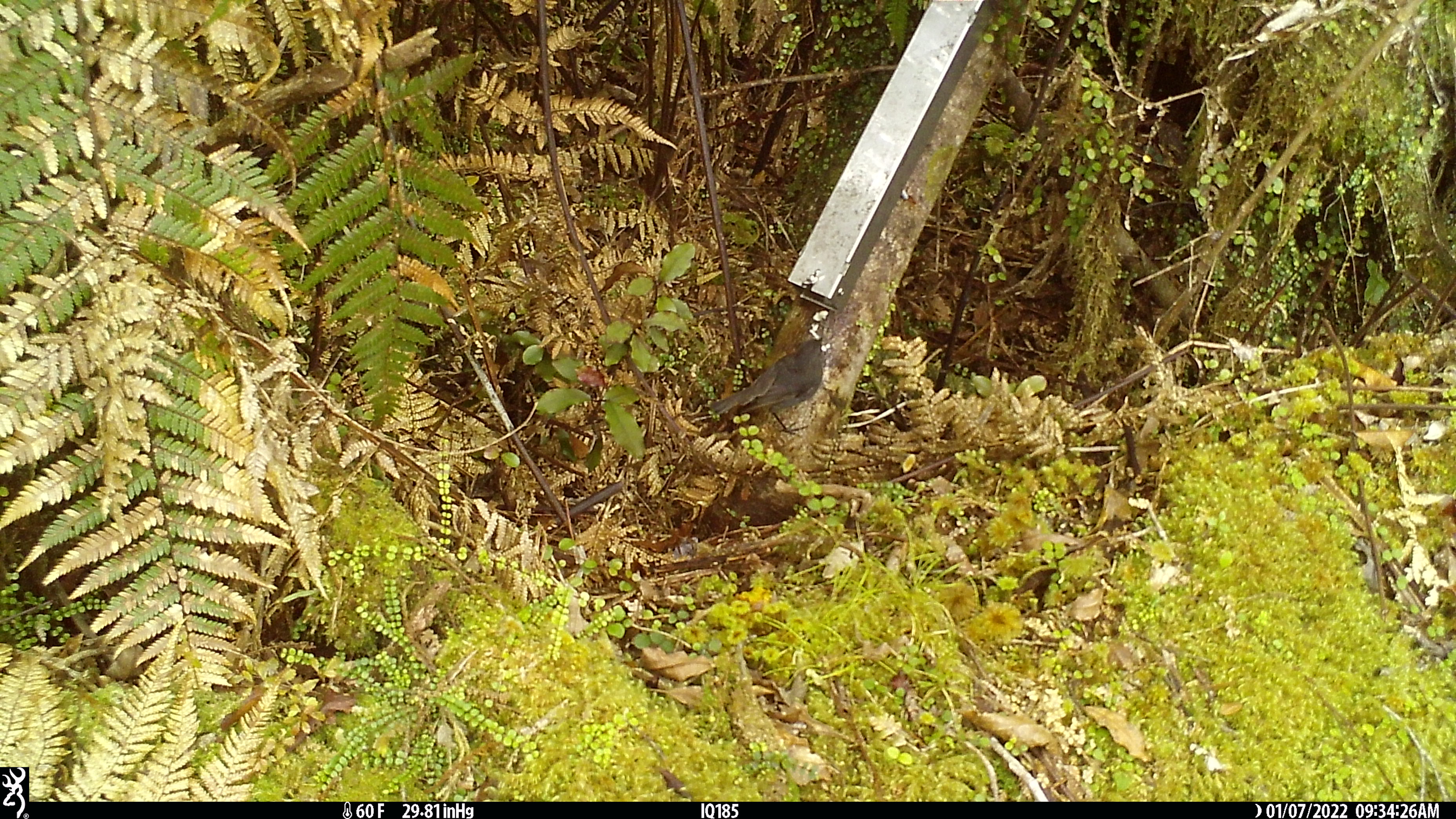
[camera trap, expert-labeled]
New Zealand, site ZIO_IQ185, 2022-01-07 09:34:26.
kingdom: Animalia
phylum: Chordata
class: Aves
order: Passeriformes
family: Petroicidae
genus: Petroica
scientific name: Petroica australis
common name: new zealand robin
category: robin